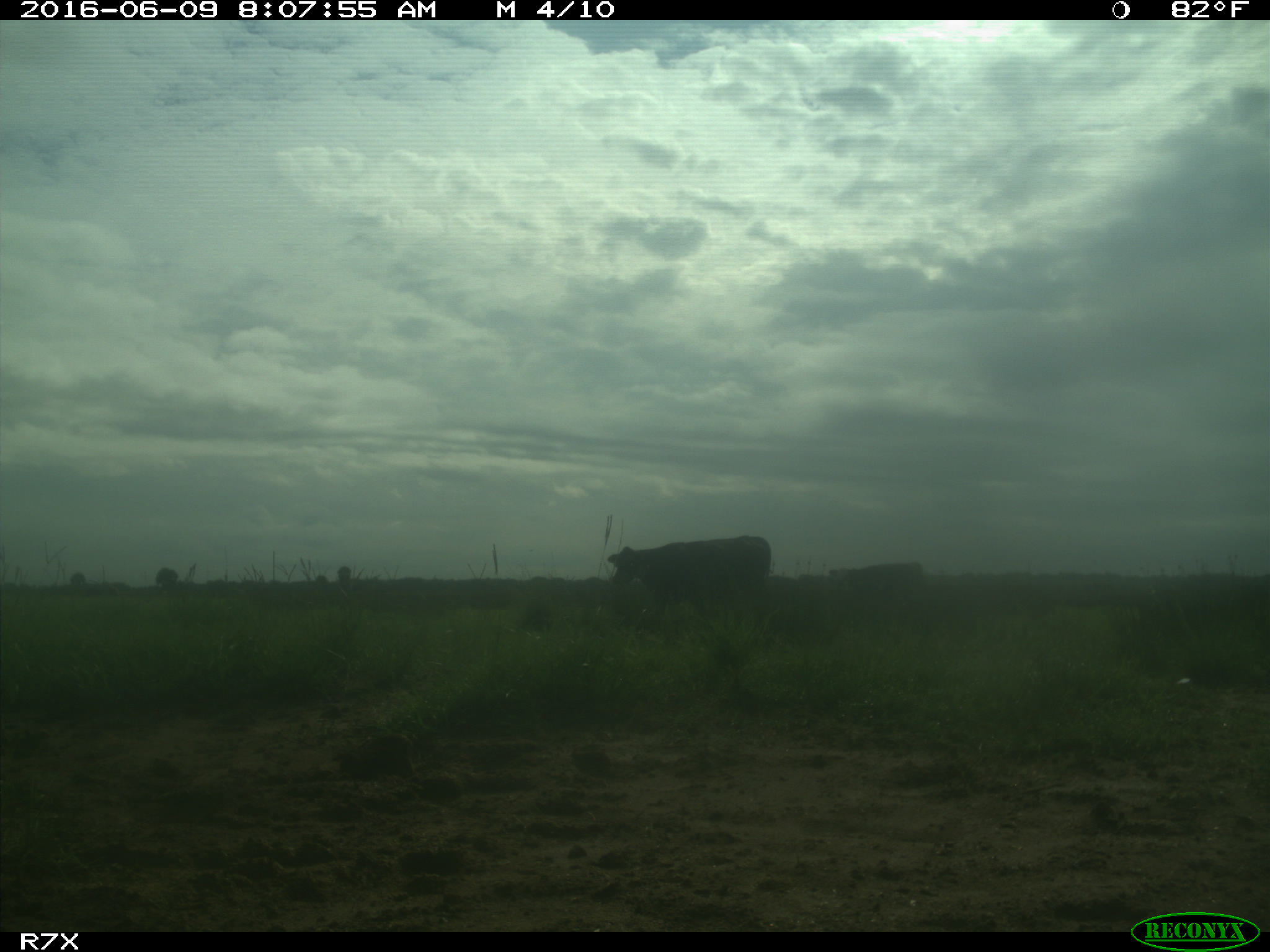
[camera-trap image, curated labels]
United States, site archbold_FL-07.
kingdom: Animalia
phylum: Chordata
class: Mammalia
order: Artiodactyla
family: Bovidae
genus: Bos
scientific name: Bos taurus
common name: domestic cow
Bos taurus (domestic cow).